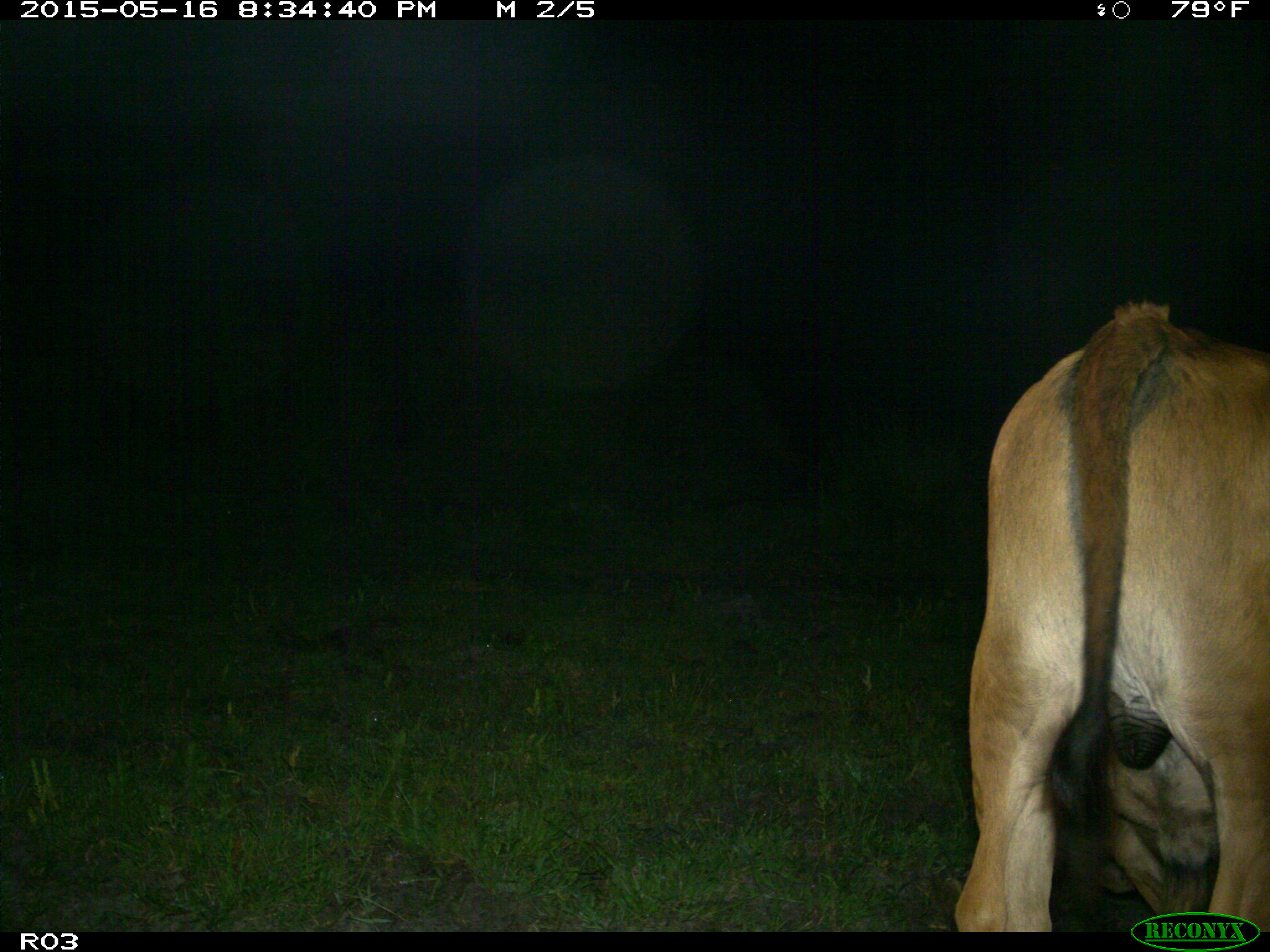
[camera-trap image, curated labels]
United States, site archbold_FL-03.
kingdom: Animalia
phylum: Chordata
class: Mammalia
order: Artiodactyla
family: Bovidae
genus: Bos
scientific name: Bos taurus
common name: domestic cow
Bos taurus (domestic cow).